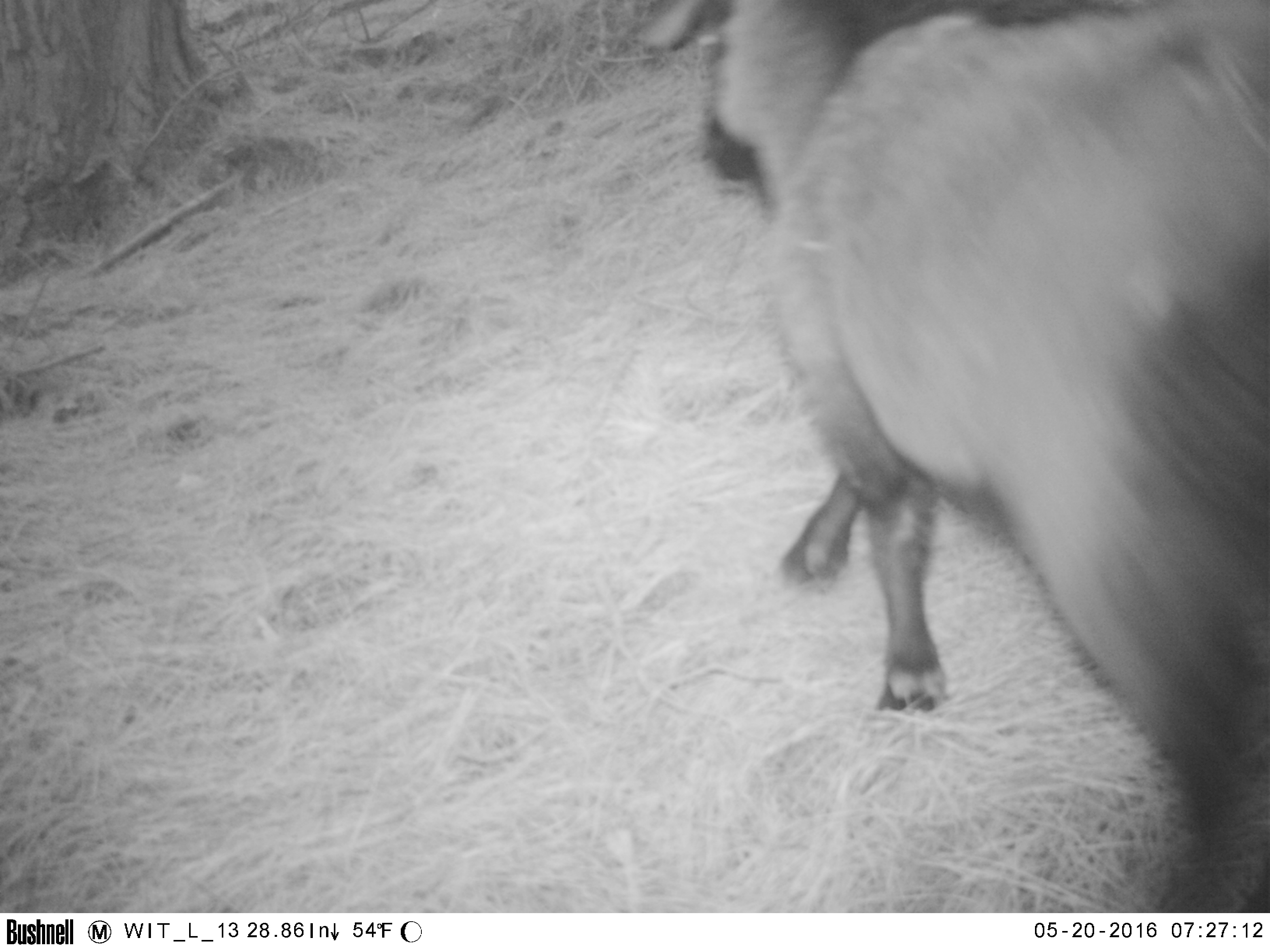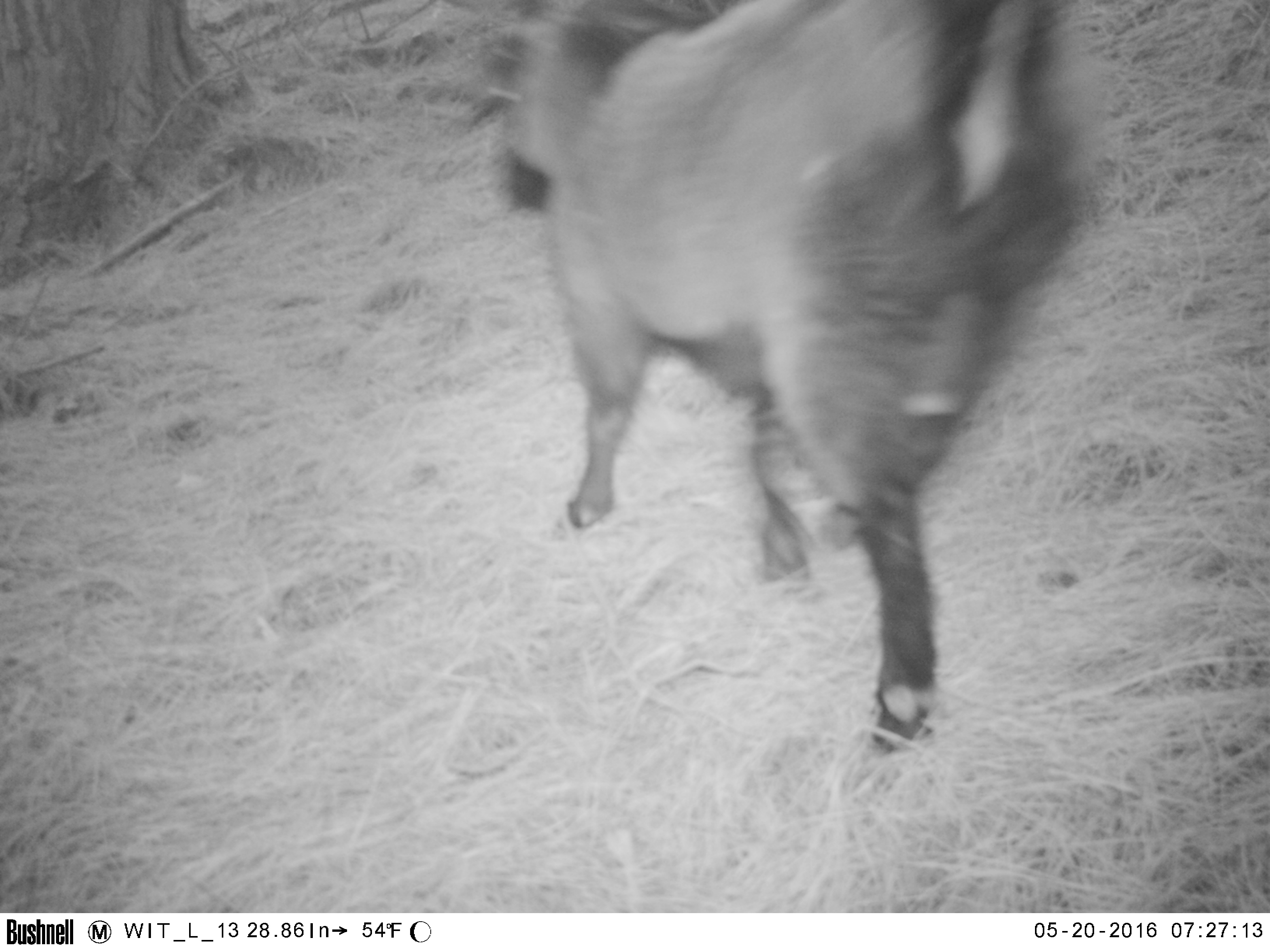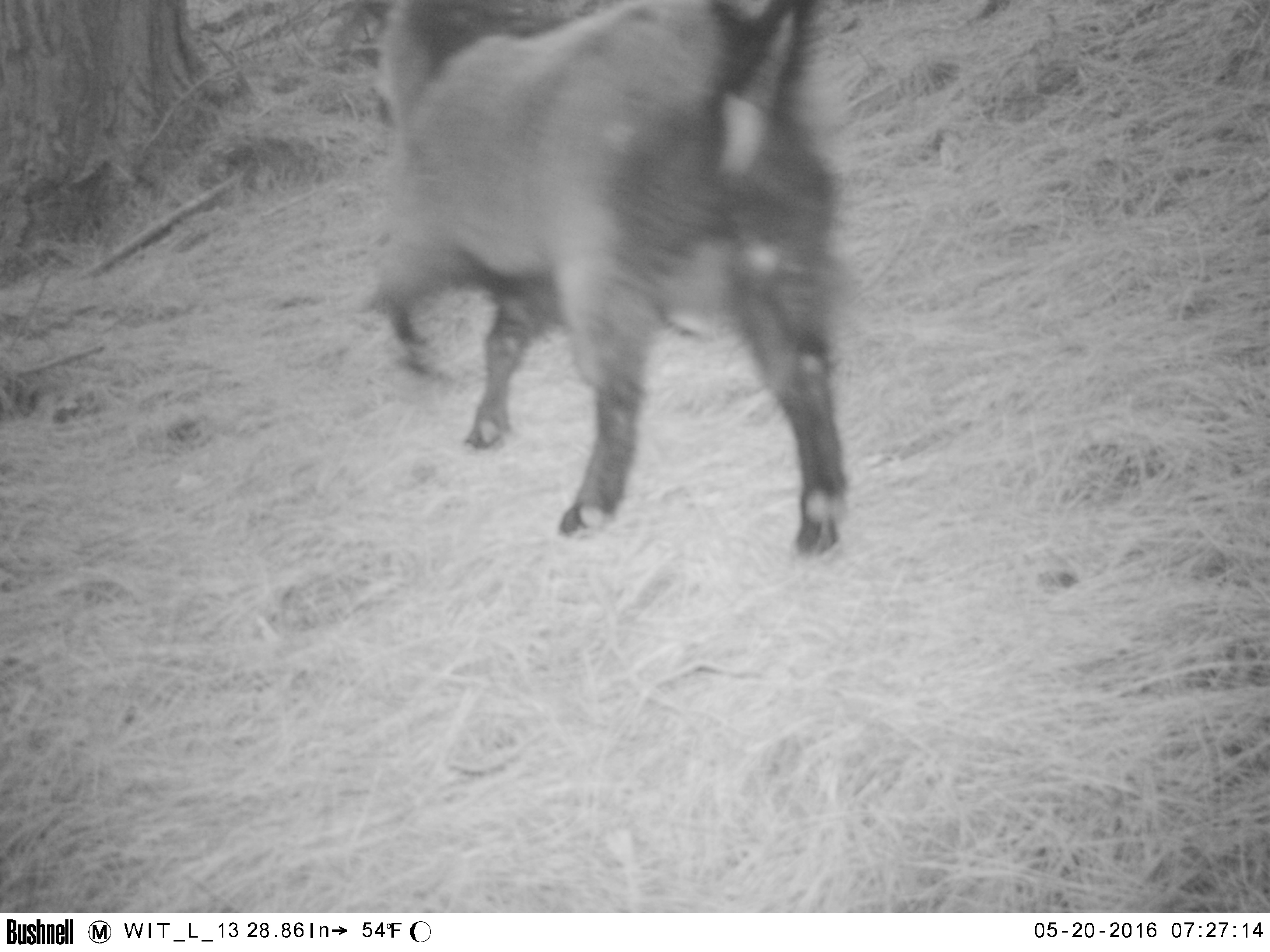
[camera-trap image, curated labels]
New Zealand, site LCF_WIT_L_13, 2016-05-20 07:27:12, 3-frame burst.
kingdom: Animalia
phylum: Chordata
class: Mammalia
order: Artiodactyla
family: Bovidae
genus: Capra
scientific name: Capra hircus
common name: goat